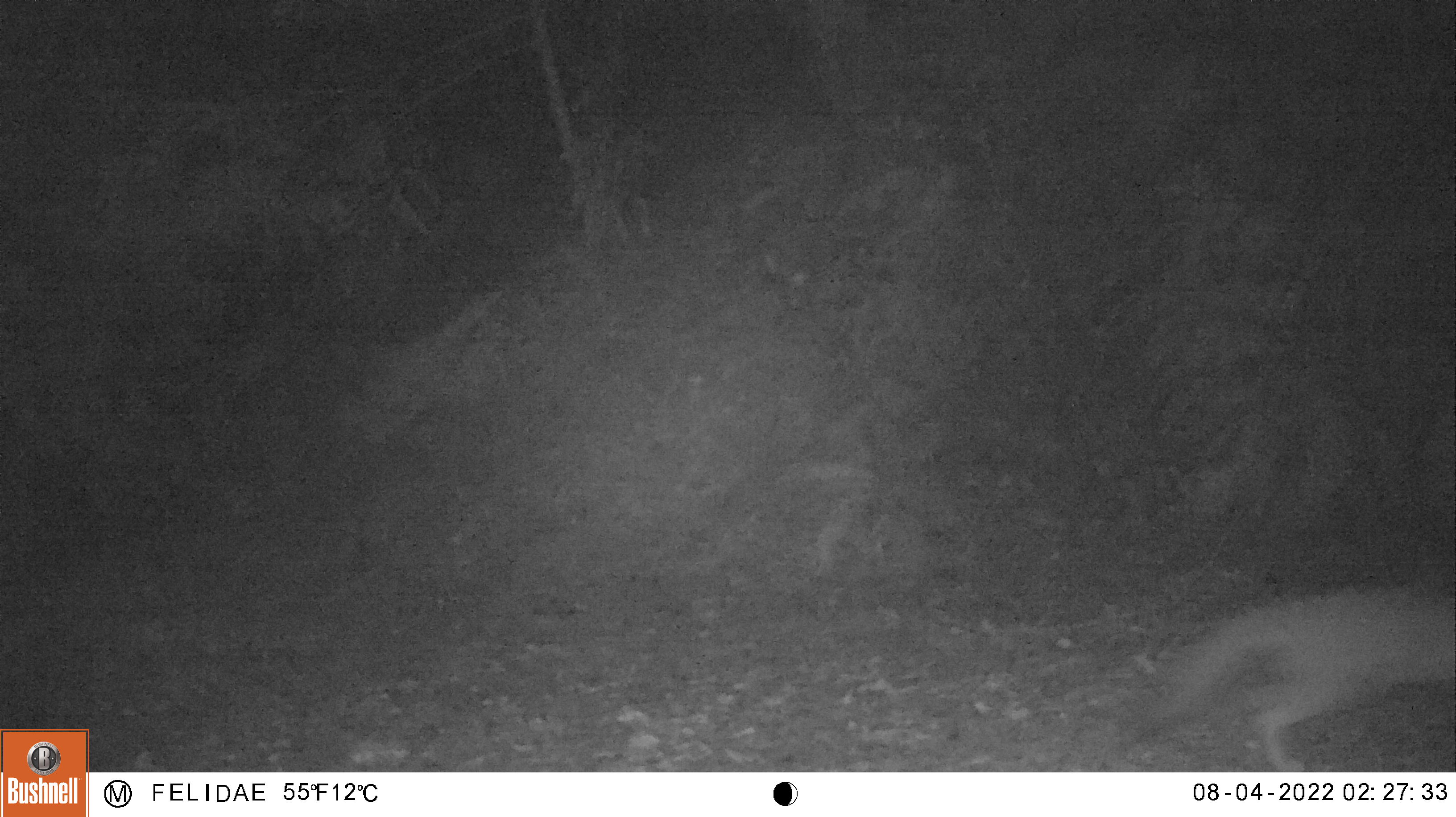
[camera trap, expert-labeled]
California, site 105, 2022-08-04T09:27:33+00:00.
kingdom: Animalia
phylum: Chordata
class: Mammalia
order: Carnivora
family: Canidae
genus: Urocyon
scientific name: Urocyon cinereoargenteus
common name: gray fox